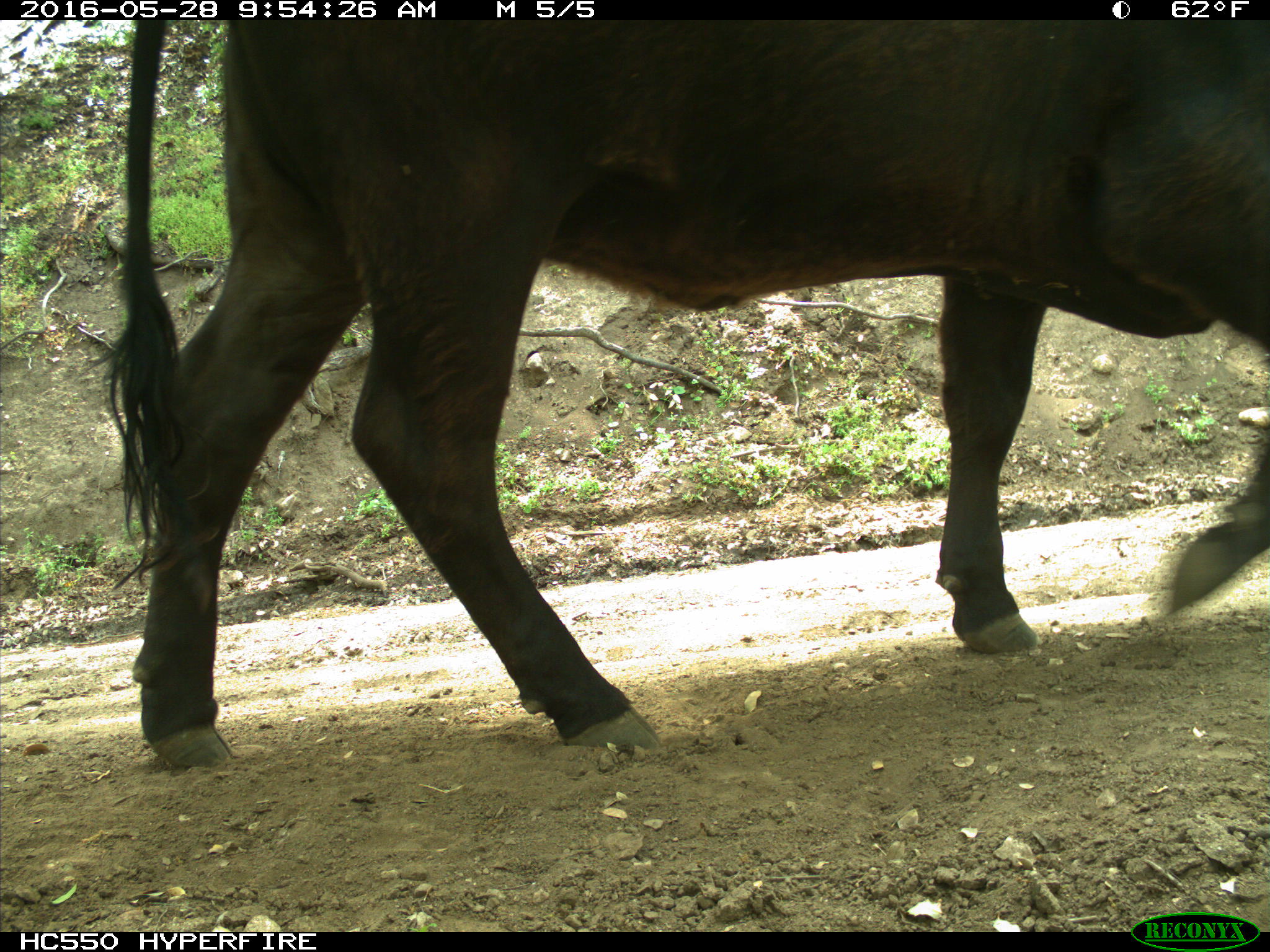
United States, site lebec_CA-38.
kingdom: Animalia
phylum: Chordata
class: Mammalia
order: Artiodactyla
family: Bovidae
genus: Bos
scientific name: Bos taurus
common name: domestic cow